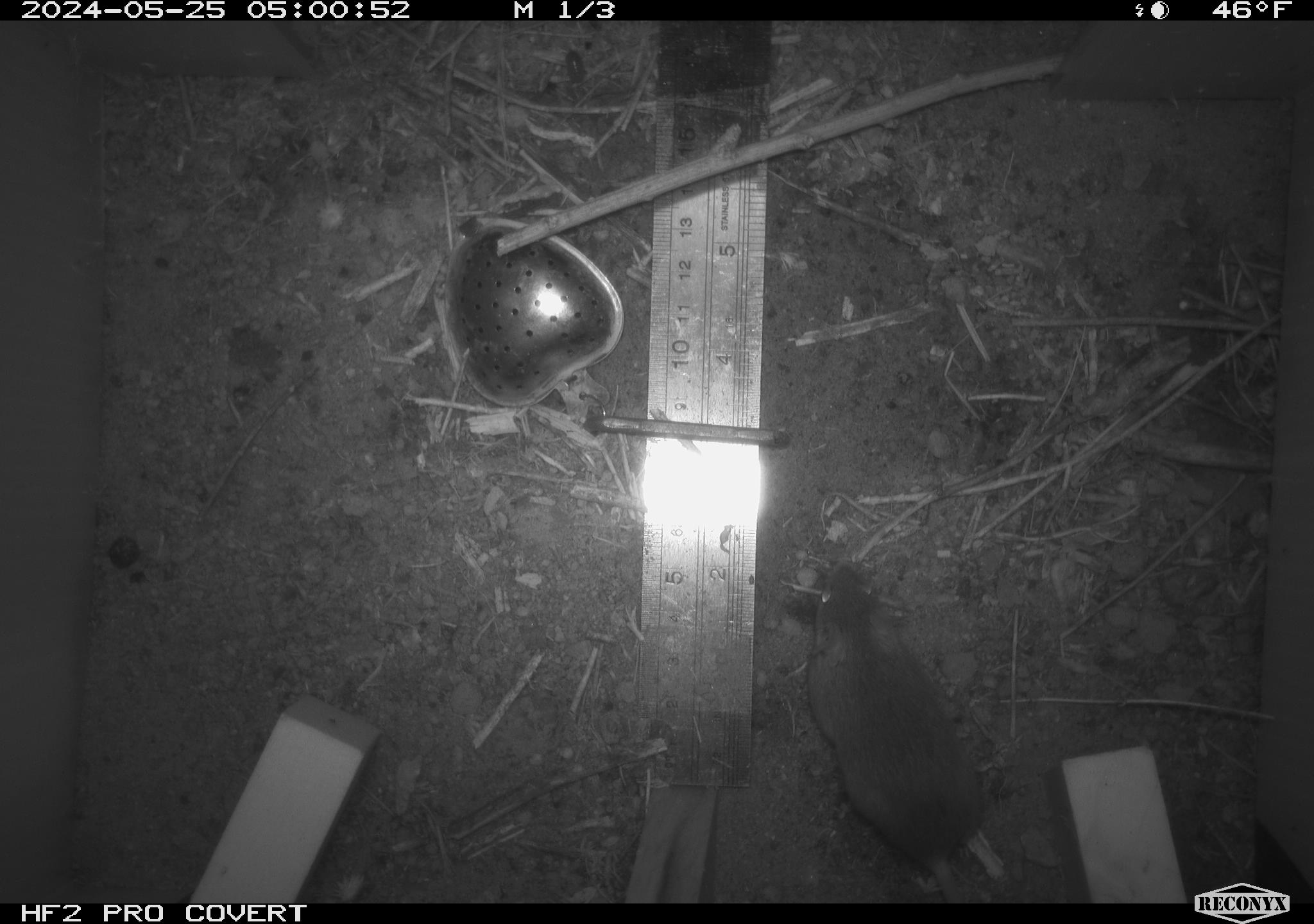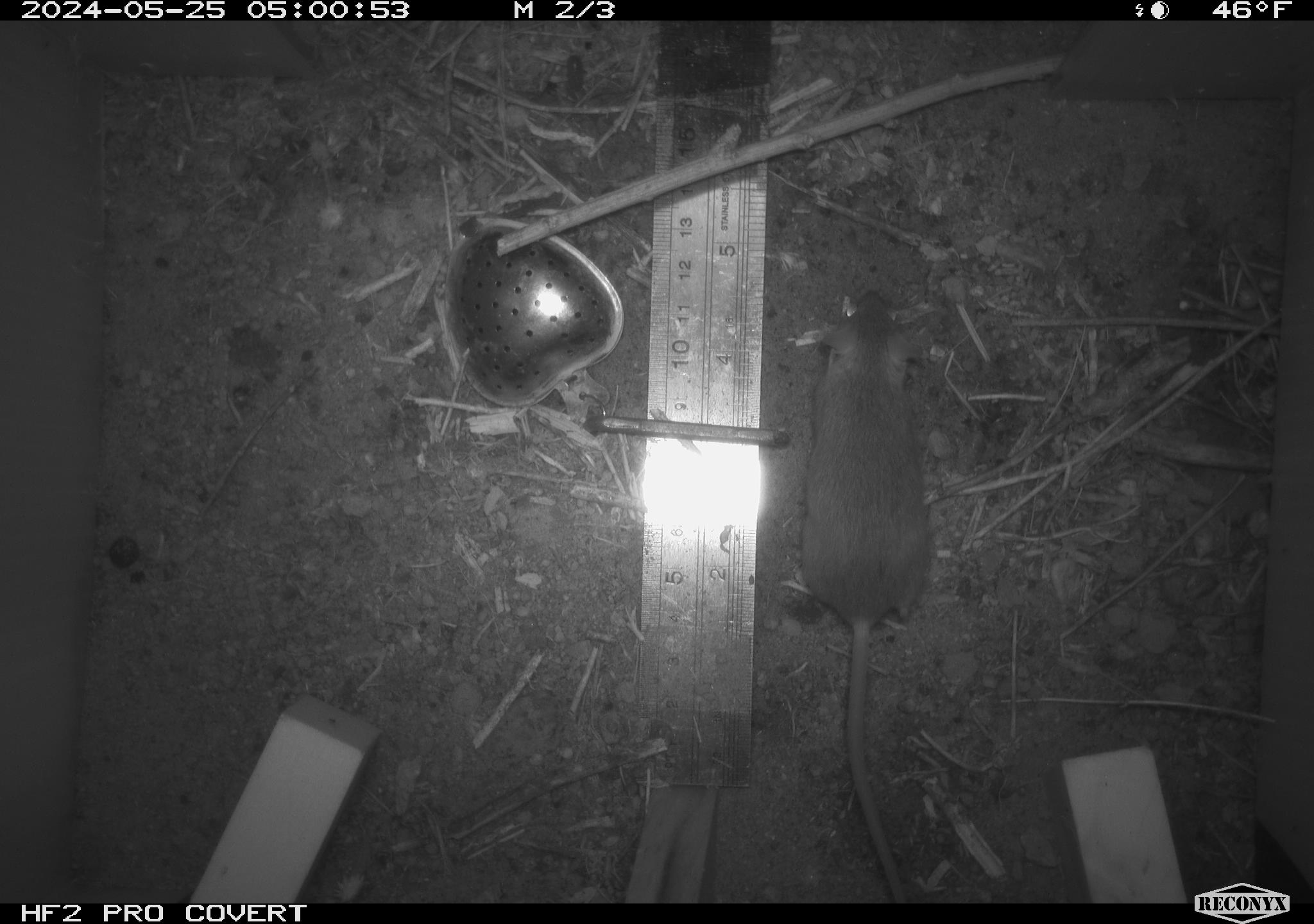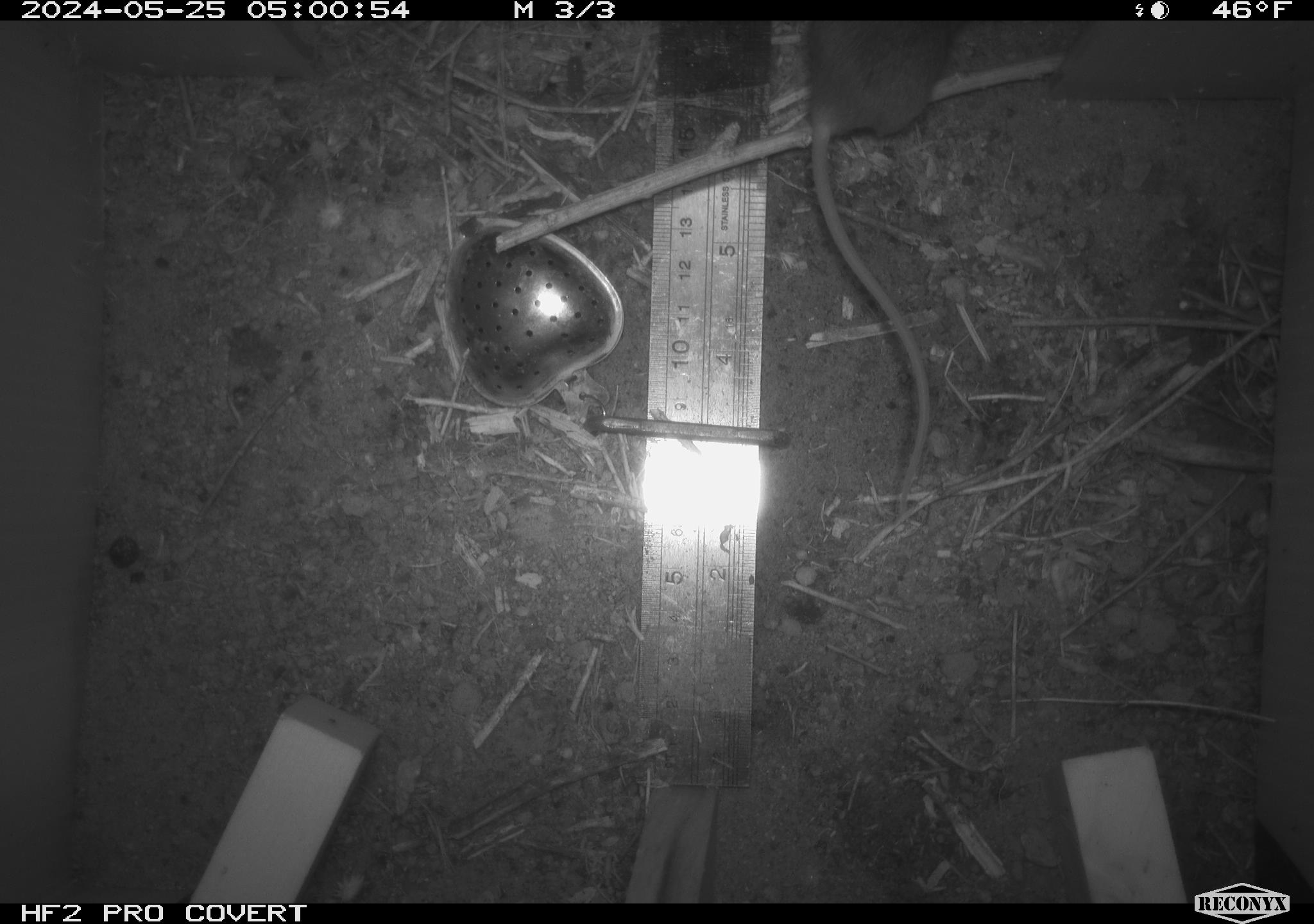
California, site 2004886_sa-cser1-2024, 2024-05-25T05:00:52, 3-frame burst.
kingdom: Animalia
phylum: Chordata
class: Mammalia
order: Rodentia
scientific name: Rodentia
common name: rodent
Rodent (Rodentia).